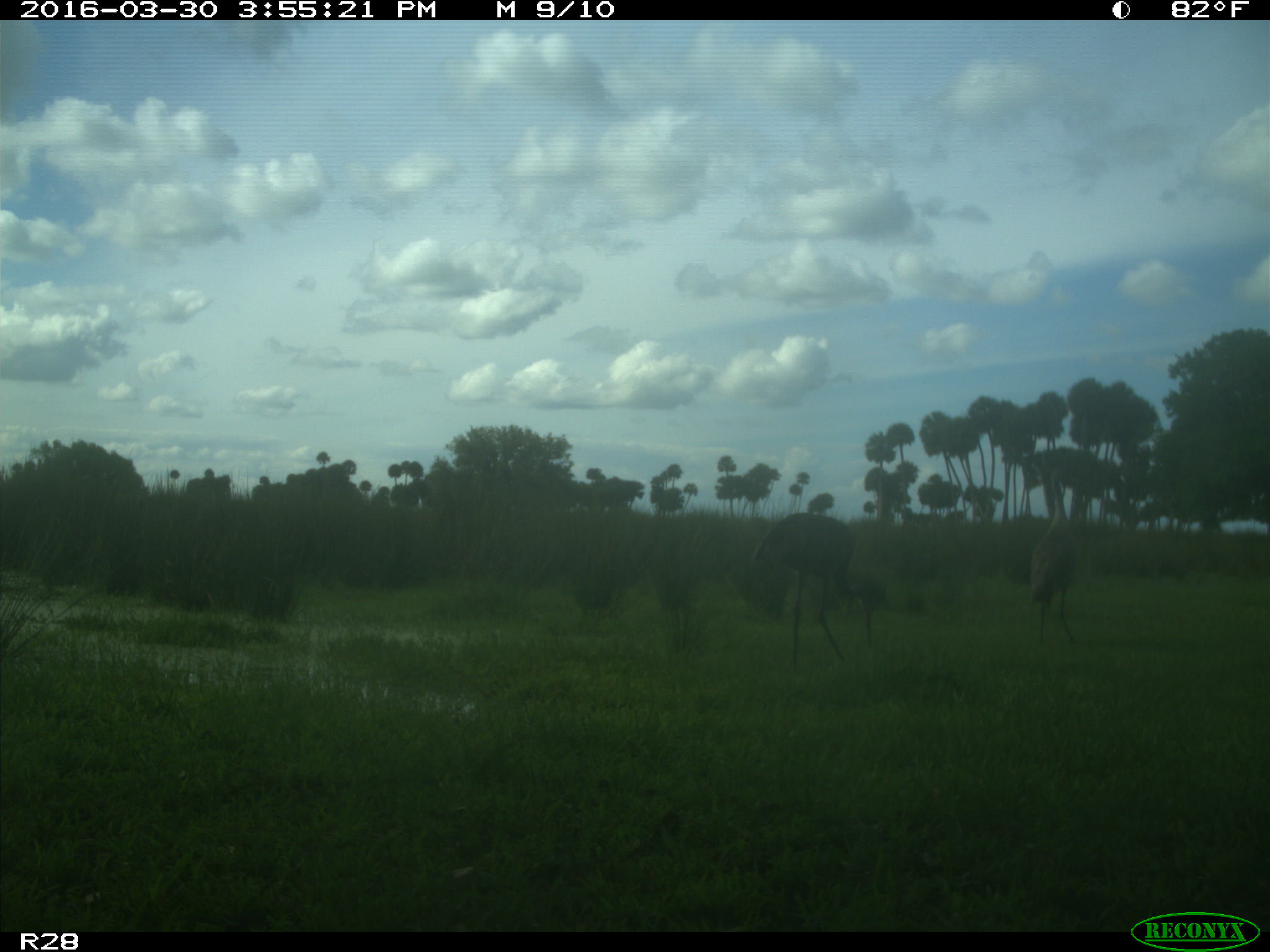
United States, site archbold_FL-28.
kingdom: Animalia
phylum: Chordata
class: Aves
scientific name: Aves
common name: birds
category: unidentified bird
Unidentified bird (birds) (Aves).